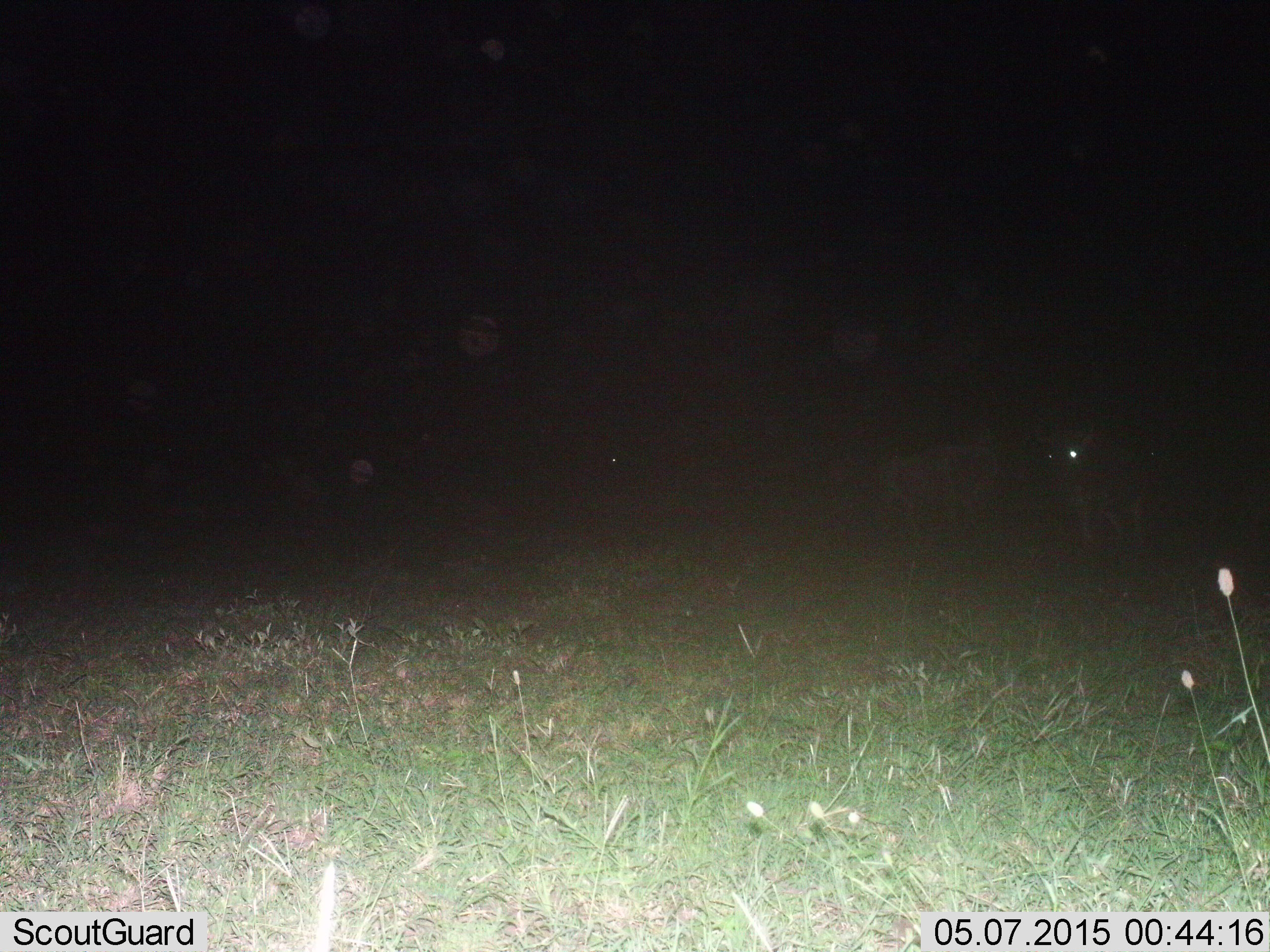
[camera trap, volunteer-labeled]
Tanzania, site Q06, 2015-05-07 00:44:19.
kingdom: Animalia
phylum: Chordata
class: Mammalia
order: Artiodactyla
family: Bovidae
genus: Connochaetes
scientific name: Connochaetes taurinus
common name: blue wildebeest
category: wildebeest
Wildebeest (blue wildebeest) (Connochaetes taurinus), count 2. Behavior (volunteer vote fractions): standing 78%, resting 0%, moving 33%, interacting 0%. Young present (vote fraction): 0%. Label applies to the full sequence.